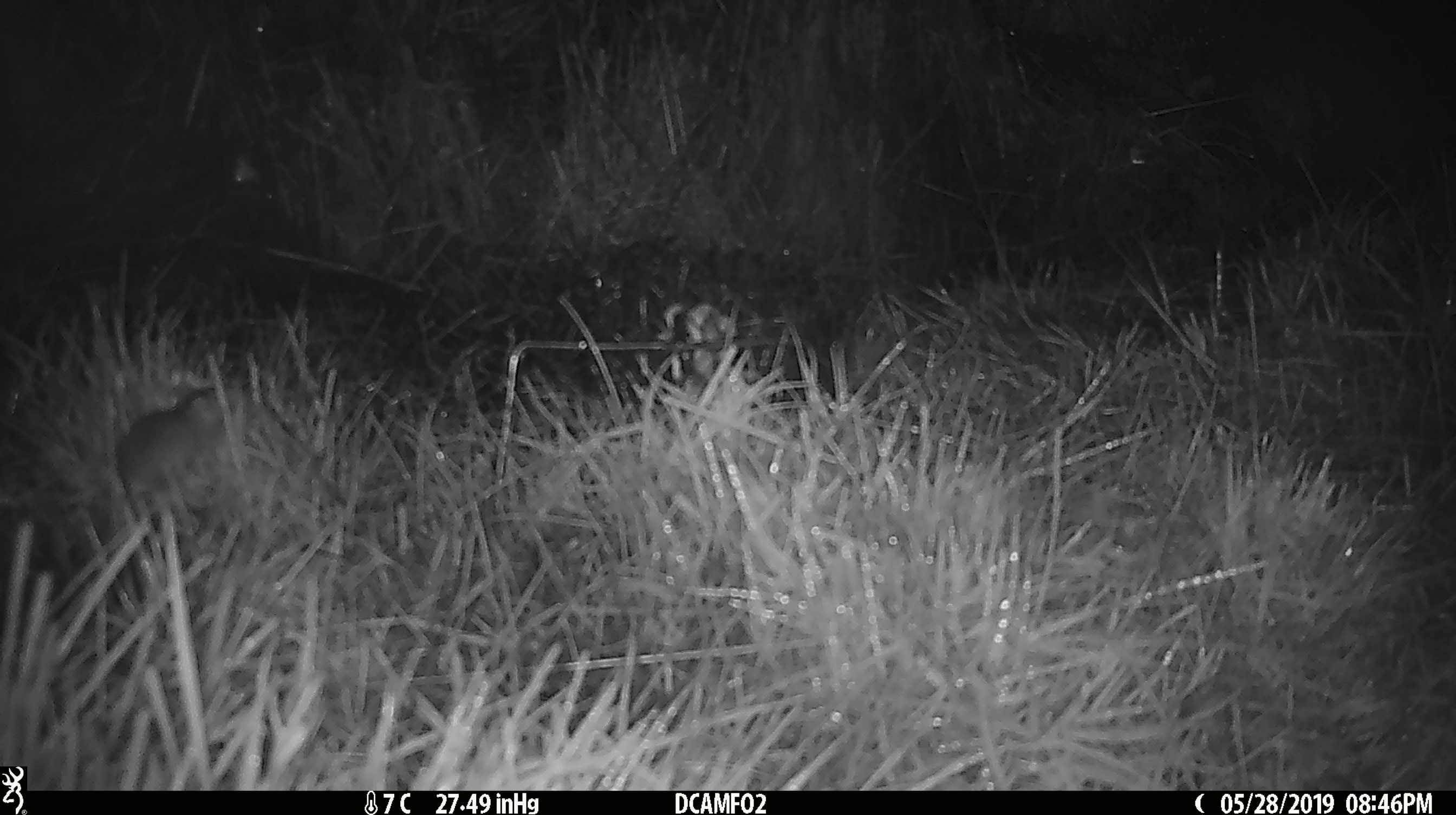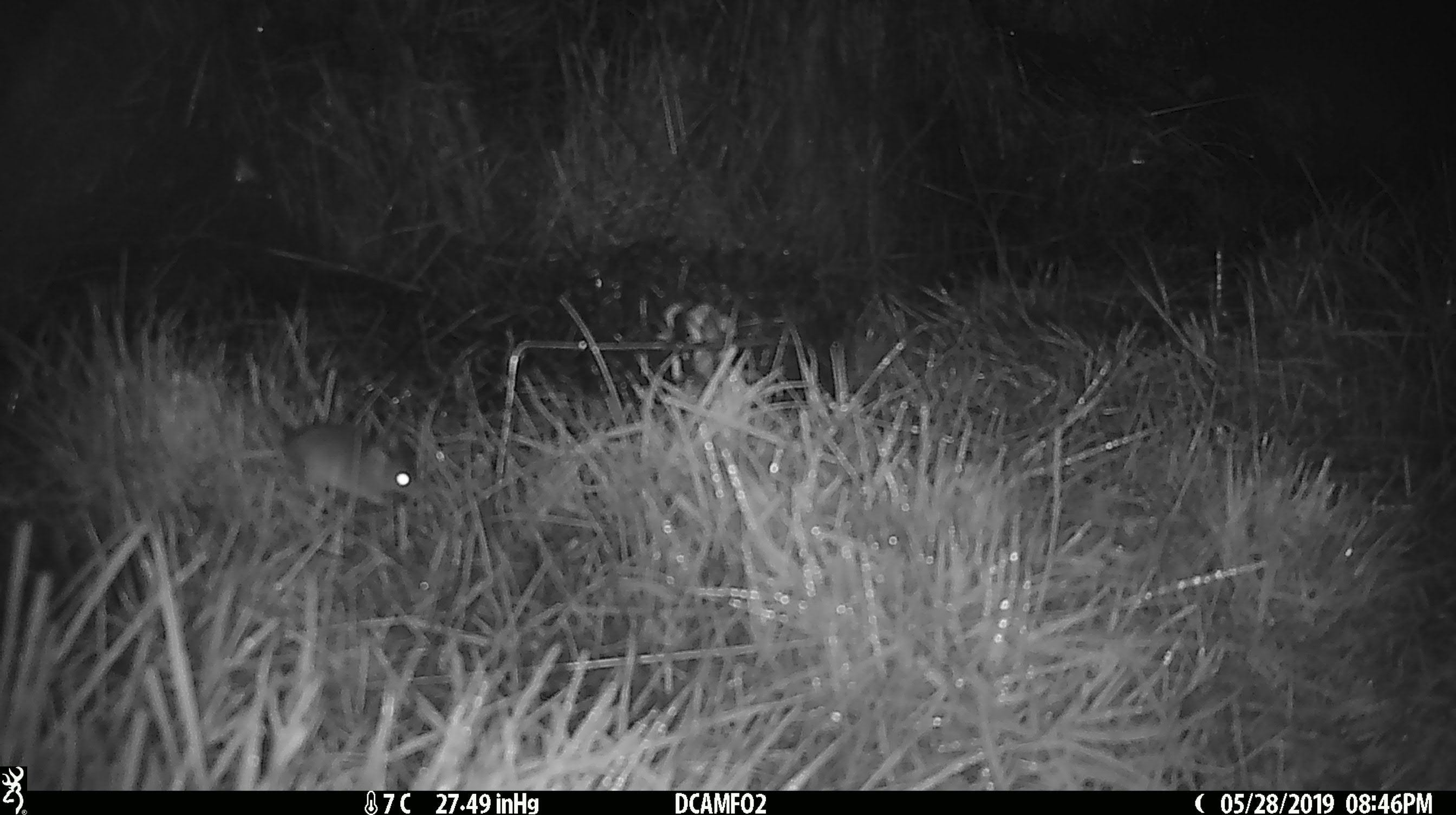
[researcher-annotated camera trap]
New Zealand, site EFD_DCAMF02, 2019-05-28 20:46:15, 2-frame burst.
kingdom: Animalia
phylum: Chordata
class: Mammalia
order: Rodentia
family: Muridae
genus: Mus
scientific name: Mus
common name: mouse